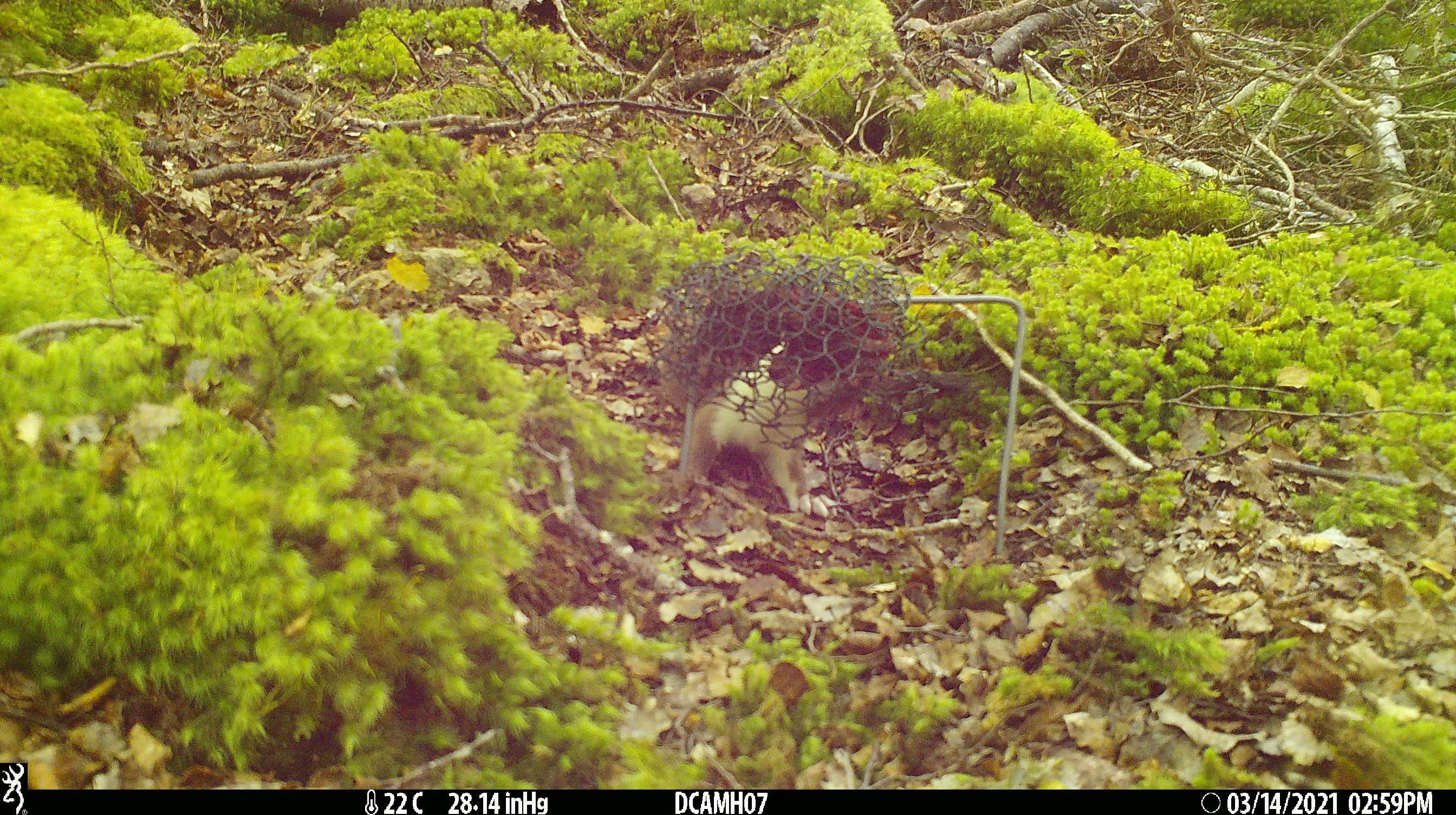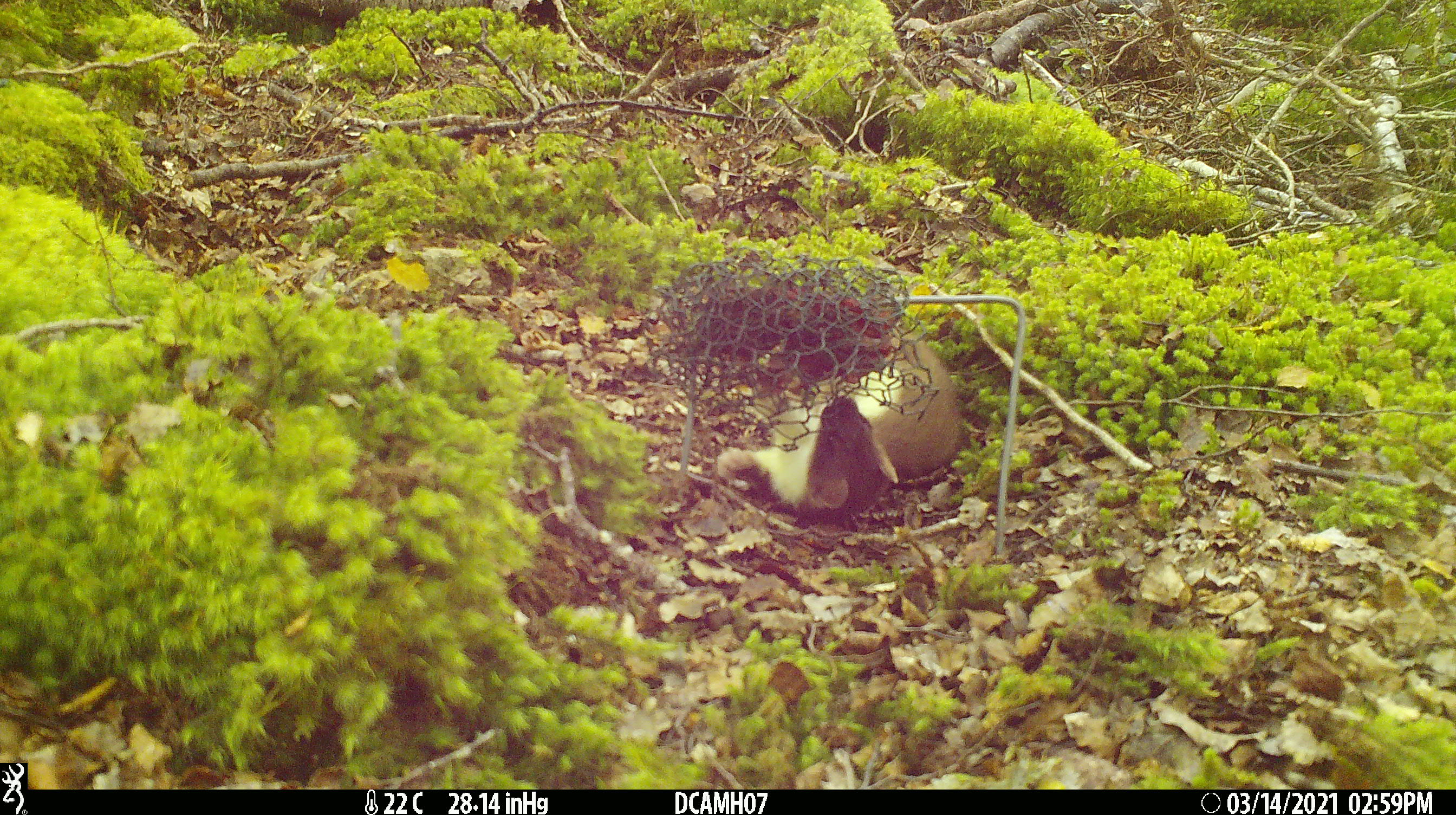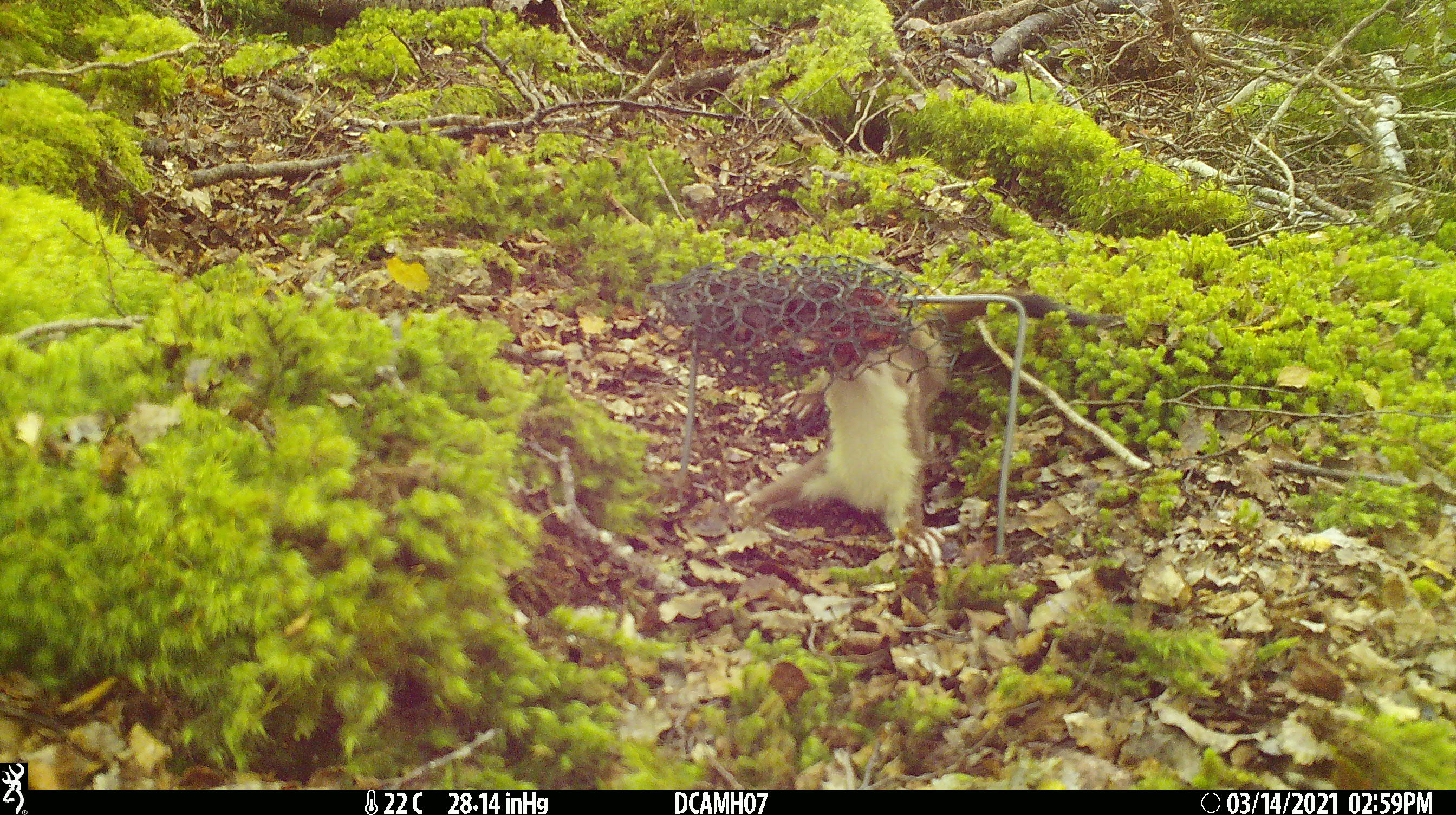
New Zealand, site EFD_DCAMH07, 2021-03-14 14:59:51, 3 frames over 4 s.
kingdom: Animalia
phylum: Chordata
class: Mammalia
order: Carnivora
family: Mustelidae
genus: Mustela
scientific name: Mustela erminea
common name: stoat